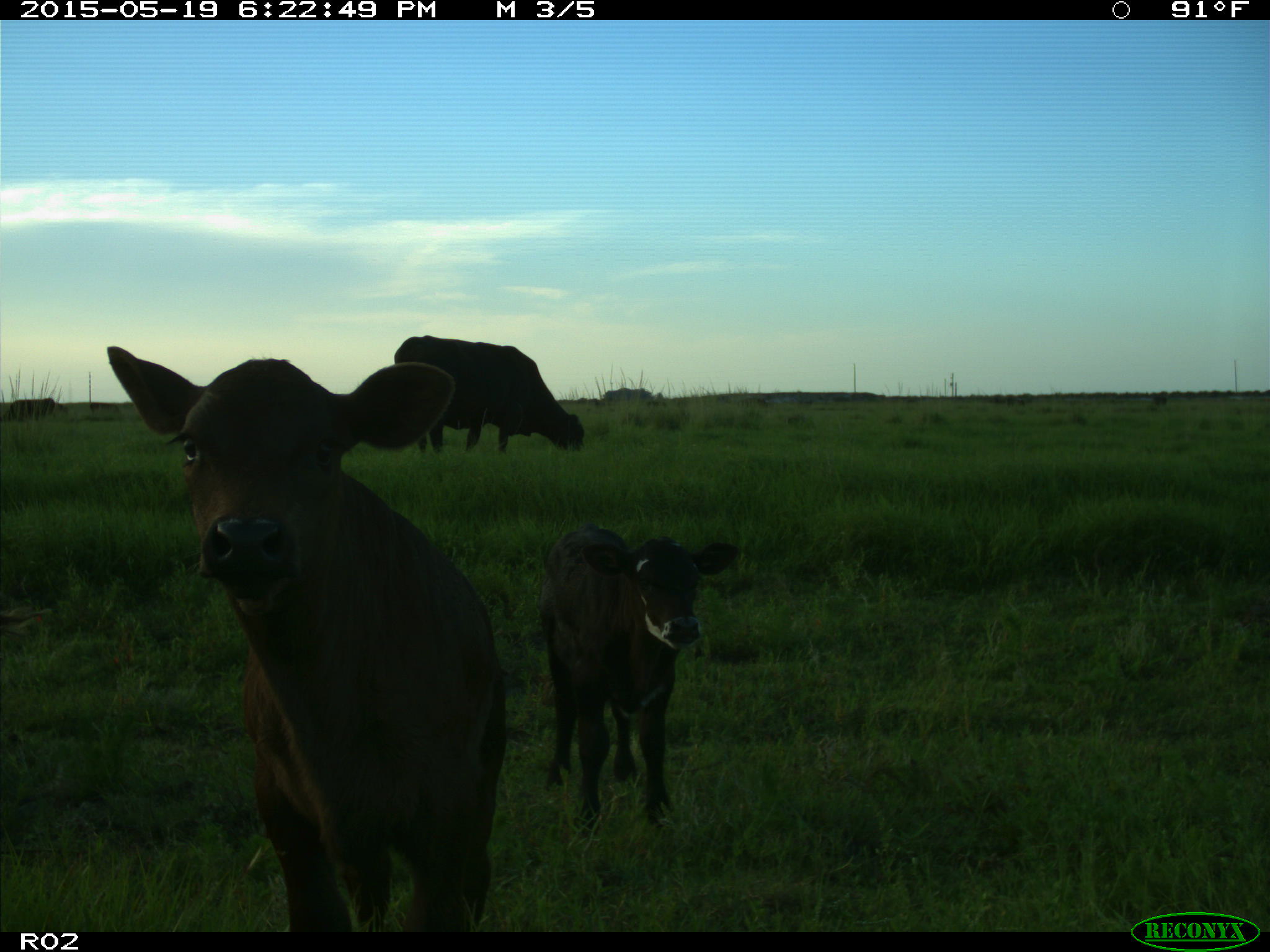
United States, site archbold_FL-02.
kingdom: Animalia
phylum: Chordata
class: Mammalia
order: Artiodactyla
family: Bovidae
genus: Bos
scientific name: Bos taurus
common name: domestic cow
Bos taurus (domestic cow).